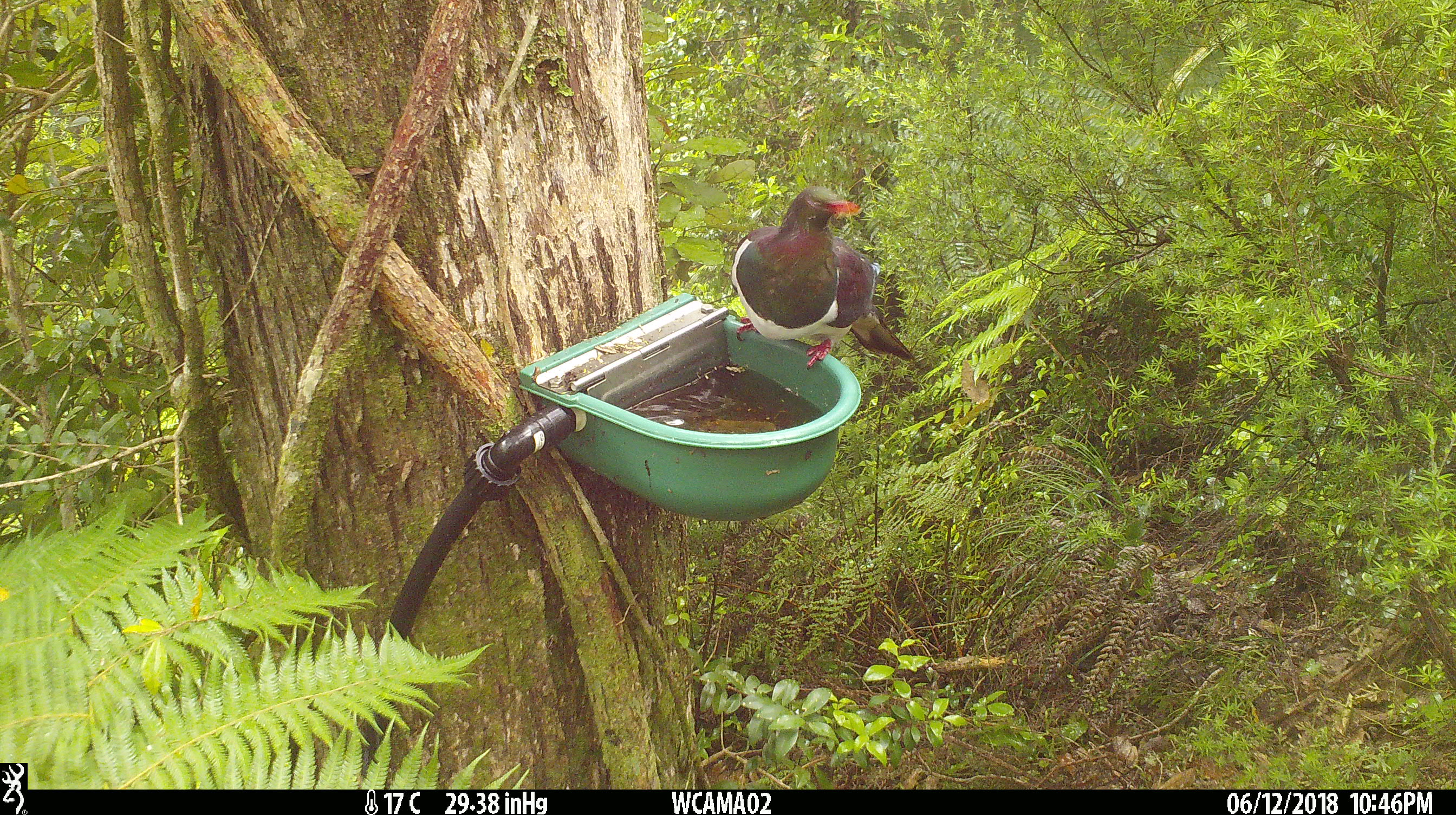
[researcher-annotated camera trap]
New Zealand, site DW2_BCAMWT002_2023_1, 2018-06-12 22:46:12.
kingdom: Animalia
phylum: Chordata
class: Aves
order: Columbiformes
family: Columbidae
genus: Hemiphaga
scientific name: Hemiphaga novaeseelandiae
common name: new zealand pigeon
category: kereru